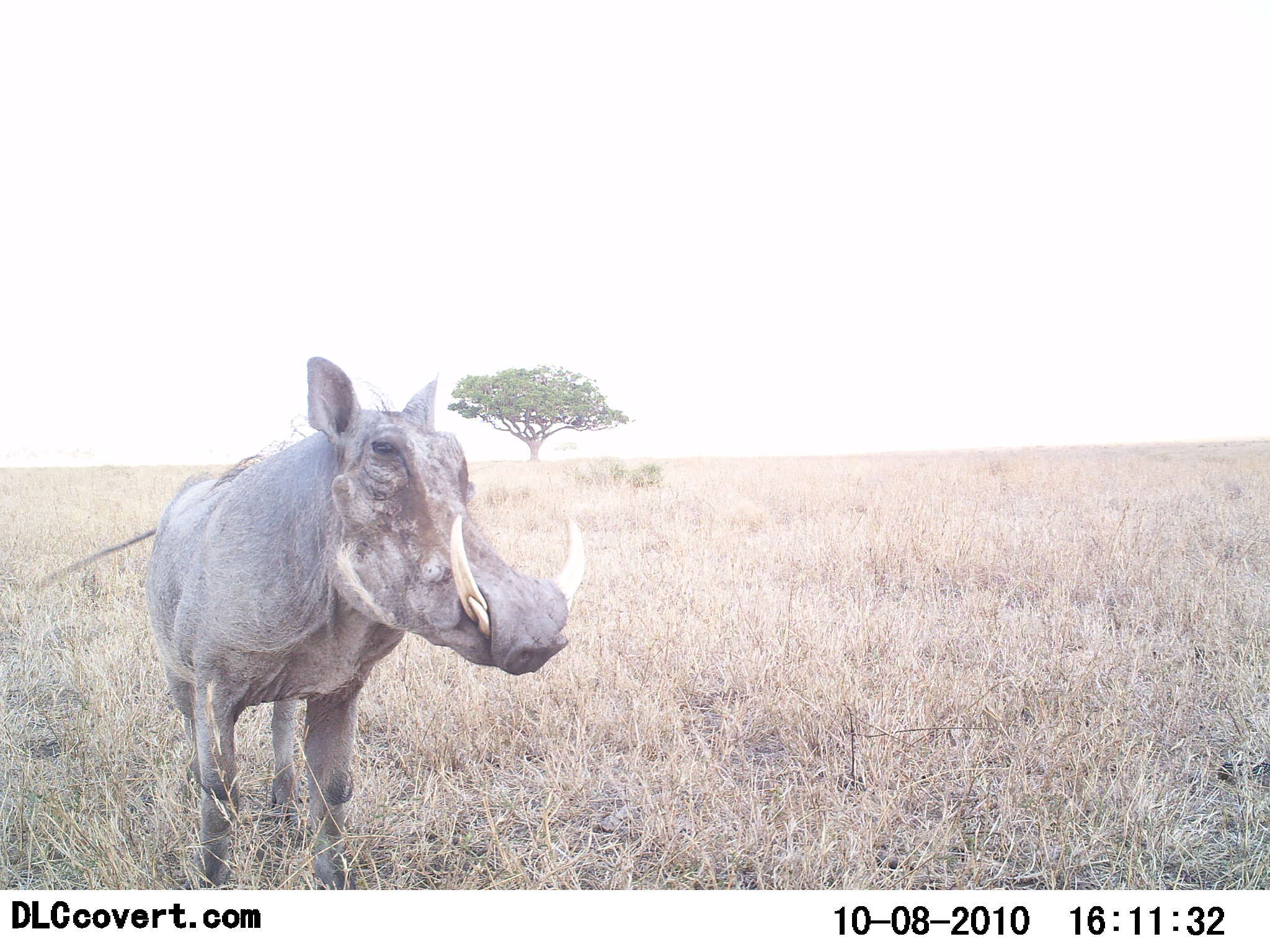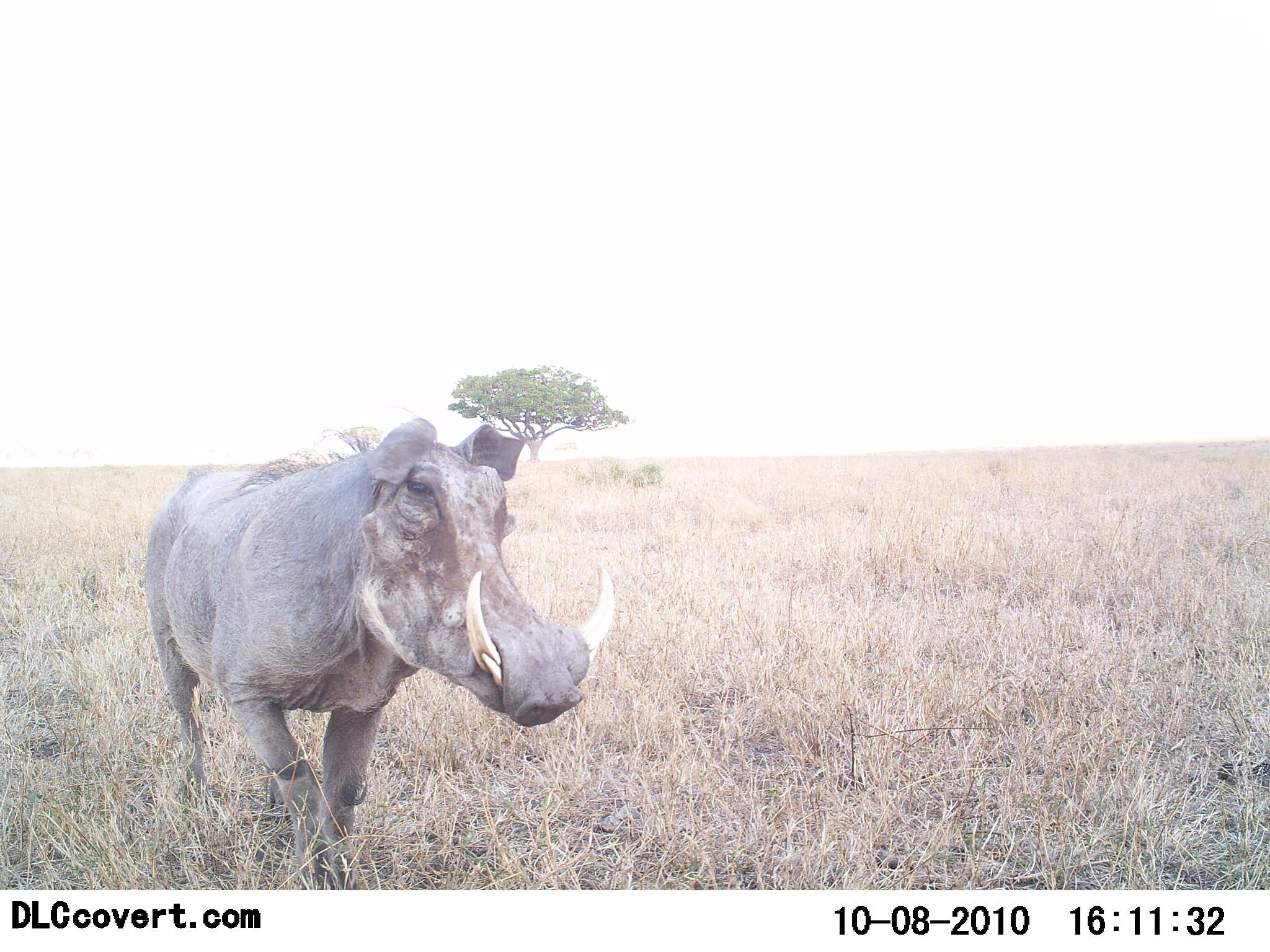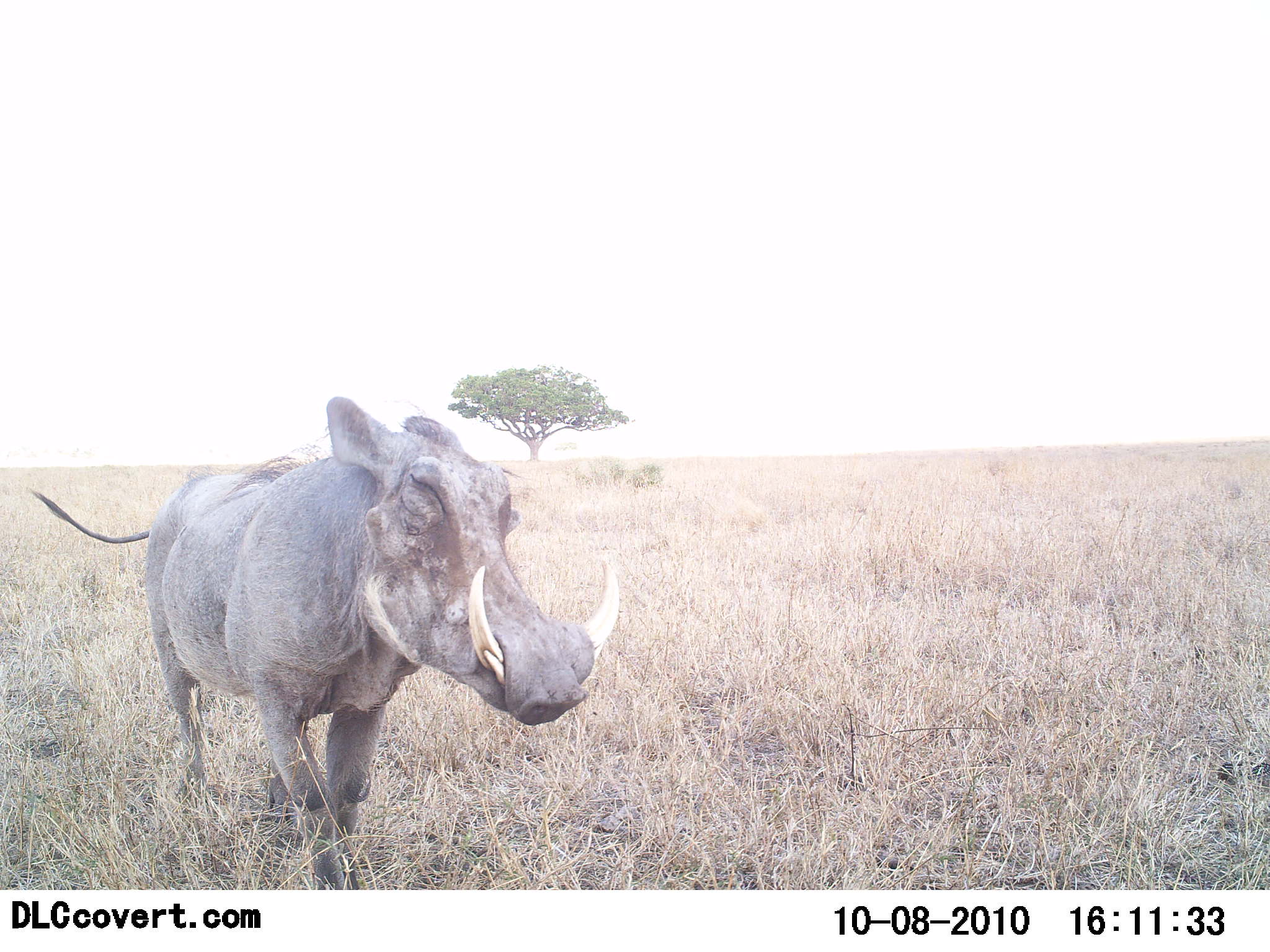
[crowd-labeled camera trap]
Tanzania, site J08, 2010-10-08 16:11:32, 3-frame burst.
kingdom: Animalia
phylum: Chordata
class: Mammalia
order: Artiodactyla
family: Suidae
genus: Phacochoerus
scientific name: Phacochoerus africanus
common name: warthog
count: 1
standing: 69%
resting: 0%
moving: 46%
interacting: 0%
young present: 0%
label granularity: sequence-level